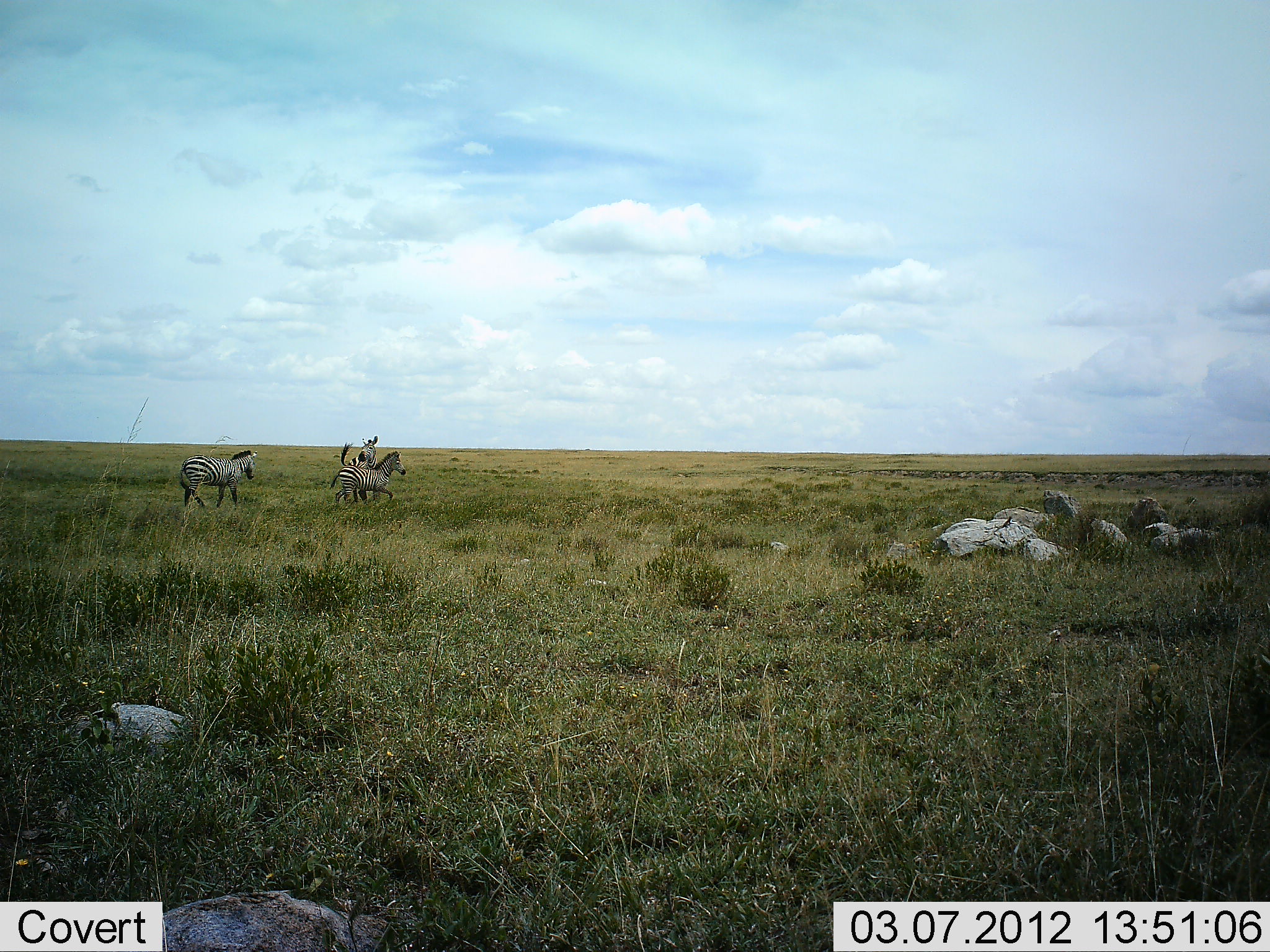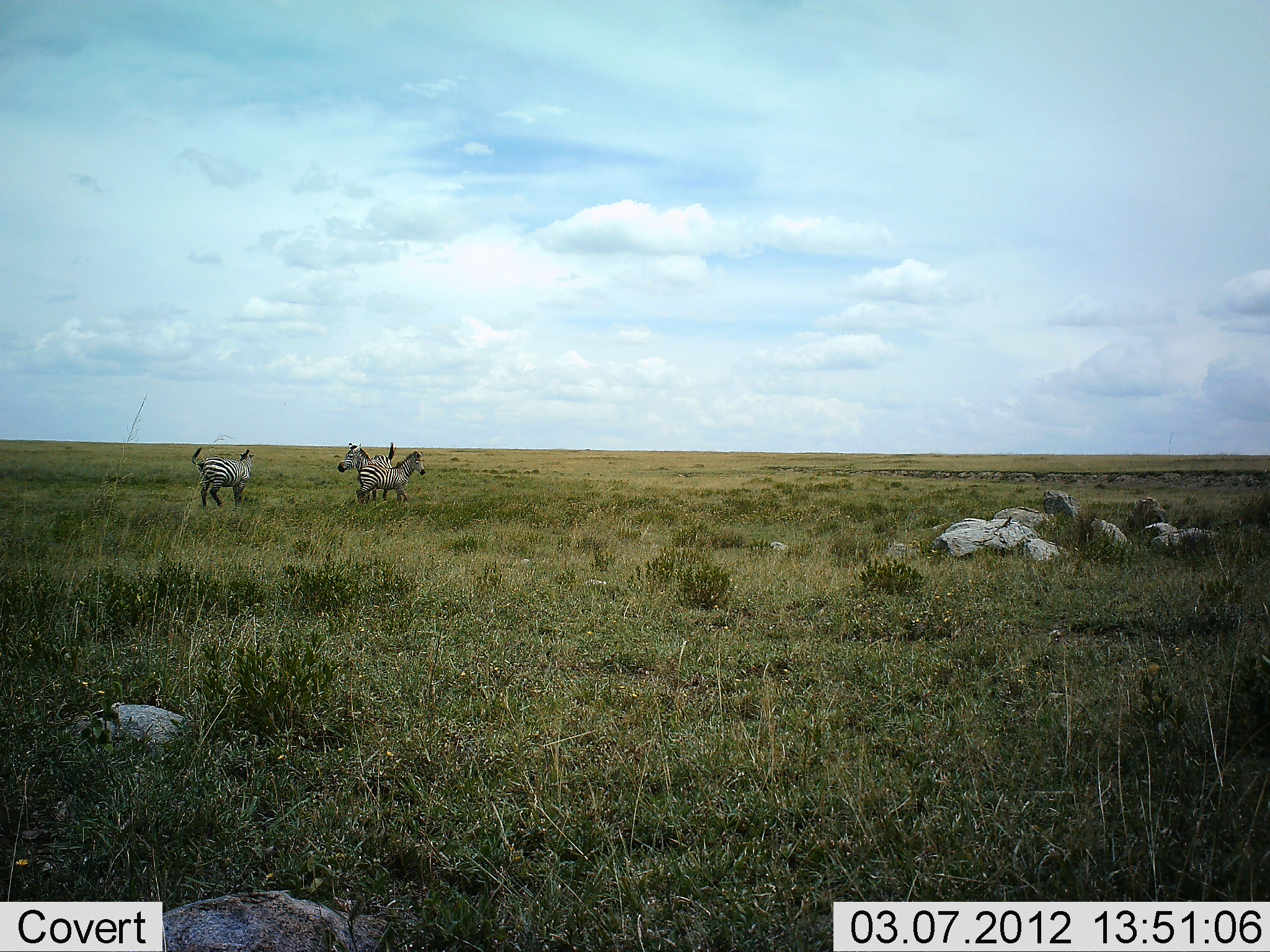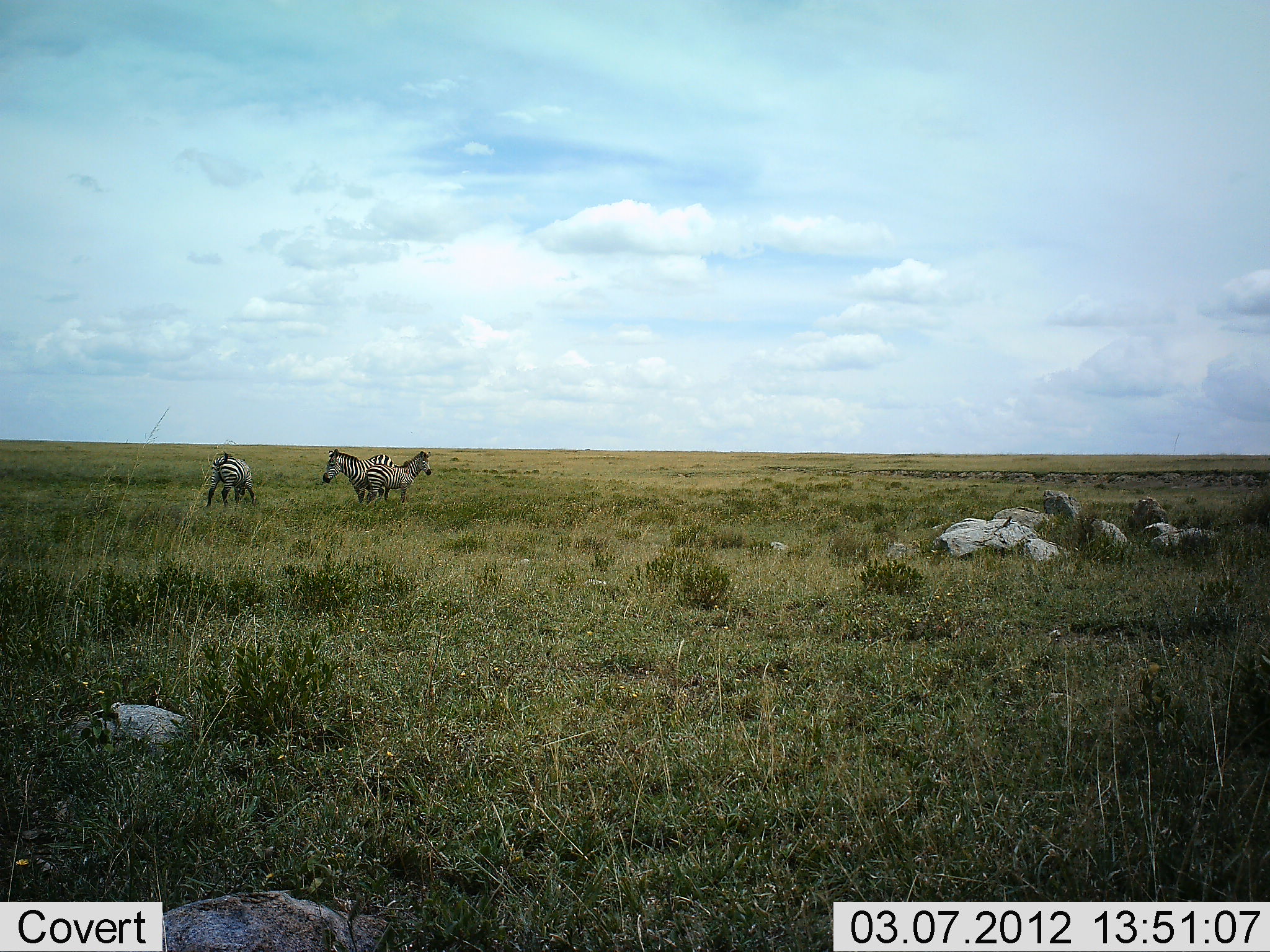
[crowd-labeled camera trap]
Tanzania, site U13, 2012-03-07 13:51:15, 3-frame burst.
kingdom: Animalia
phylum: Chordata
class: Mammalia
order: Perissodactyla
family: Equidae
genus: Equus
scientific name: Equus quagga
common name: plains zebra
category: zebra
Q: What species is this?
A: Zebra (plains zebra) (Equus quagga).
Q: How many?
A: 3.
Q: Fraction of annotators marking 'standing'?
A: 38%.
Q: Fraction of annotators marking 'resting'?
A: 0%.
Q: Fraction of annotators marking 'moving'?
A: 69%.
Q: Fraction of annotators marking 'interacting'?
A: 38%.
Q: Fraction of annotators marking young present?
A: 8%.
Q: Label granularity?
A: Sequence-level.